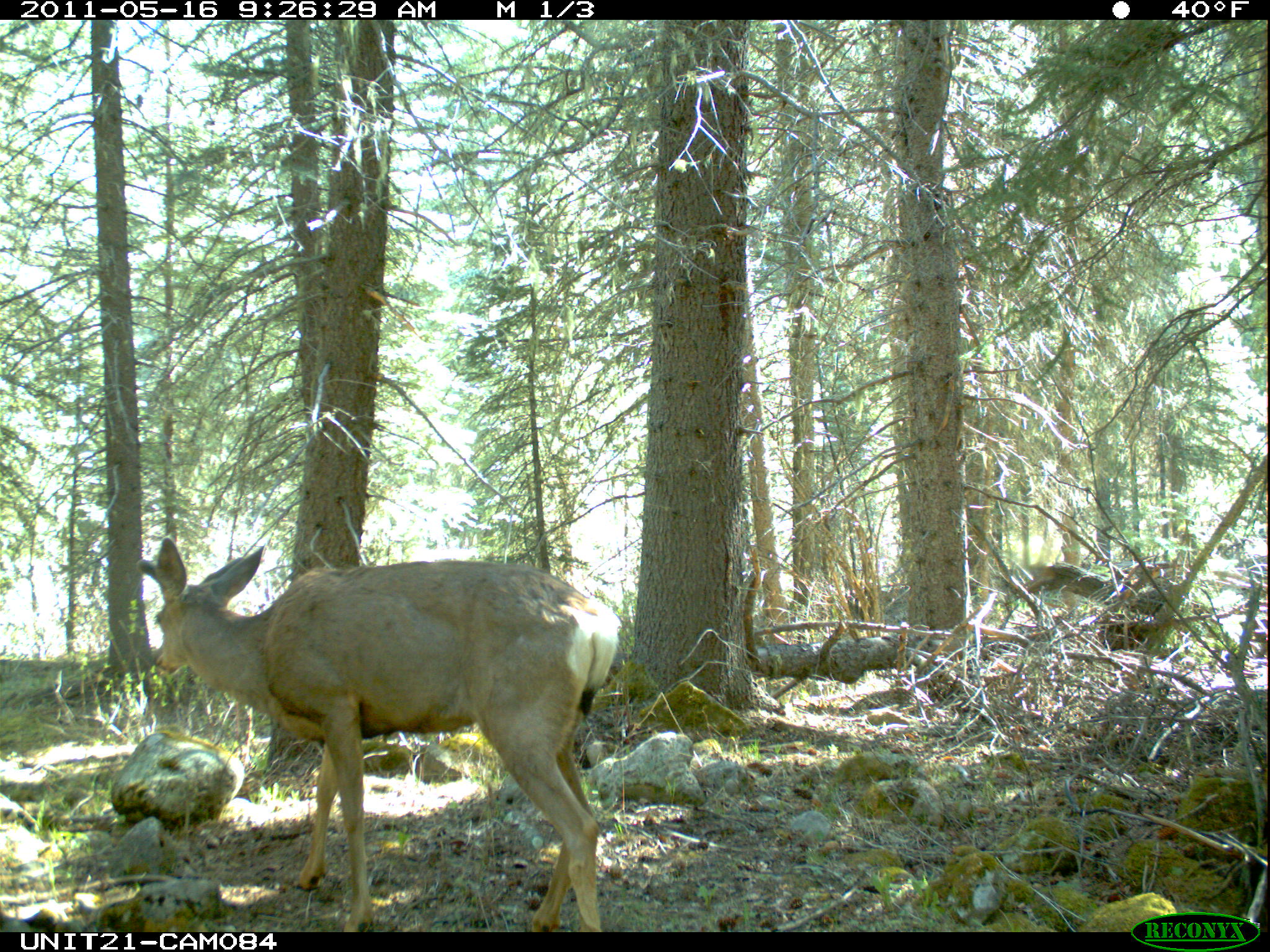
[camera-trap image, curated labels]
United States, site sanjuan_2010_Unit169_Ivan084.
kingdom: Animalia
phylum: Chordata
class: Mammalia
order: Artiodactyla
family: Cervidae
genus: Odocoileus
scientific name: Odocoileus hemionus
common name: mule deer